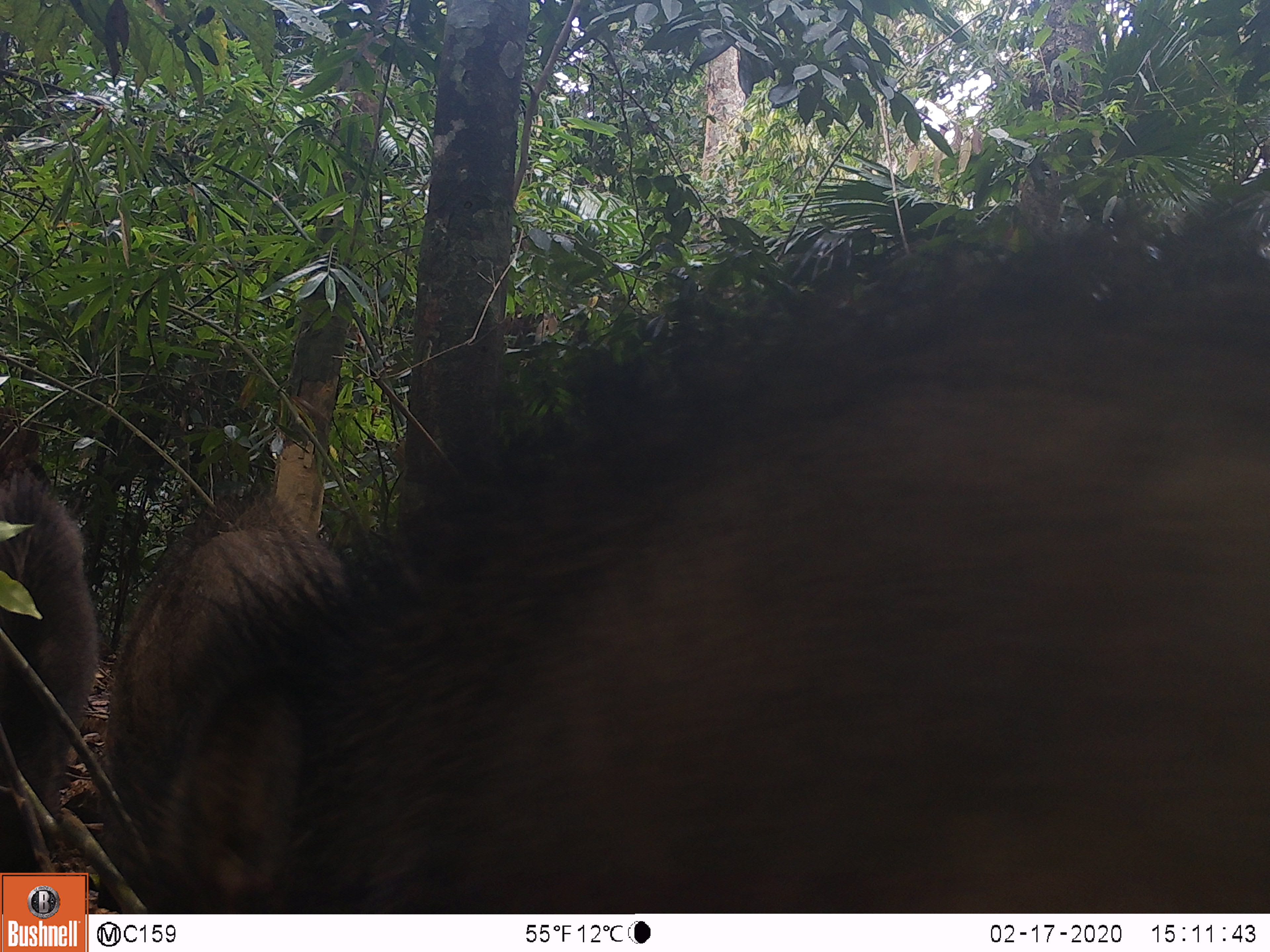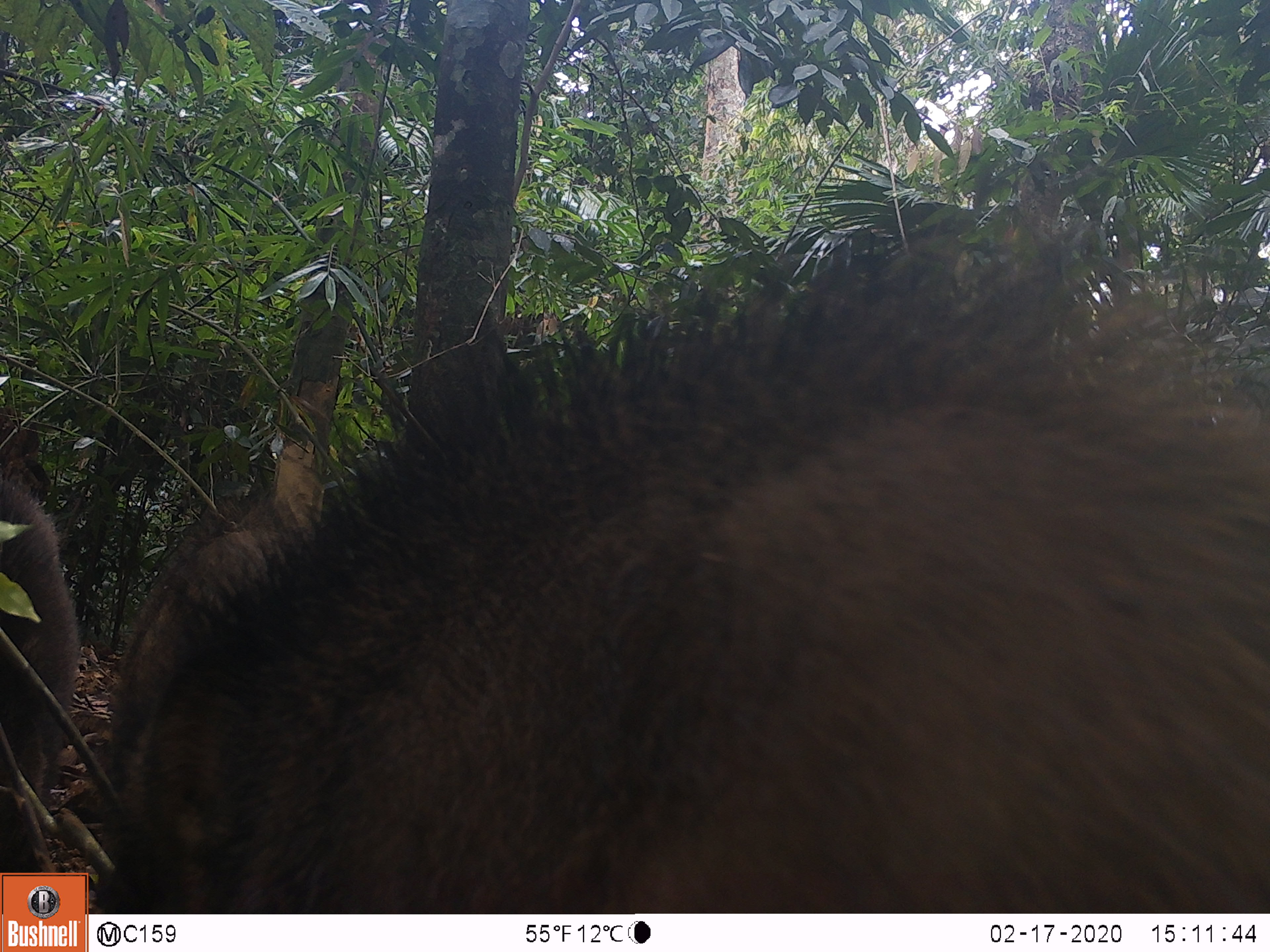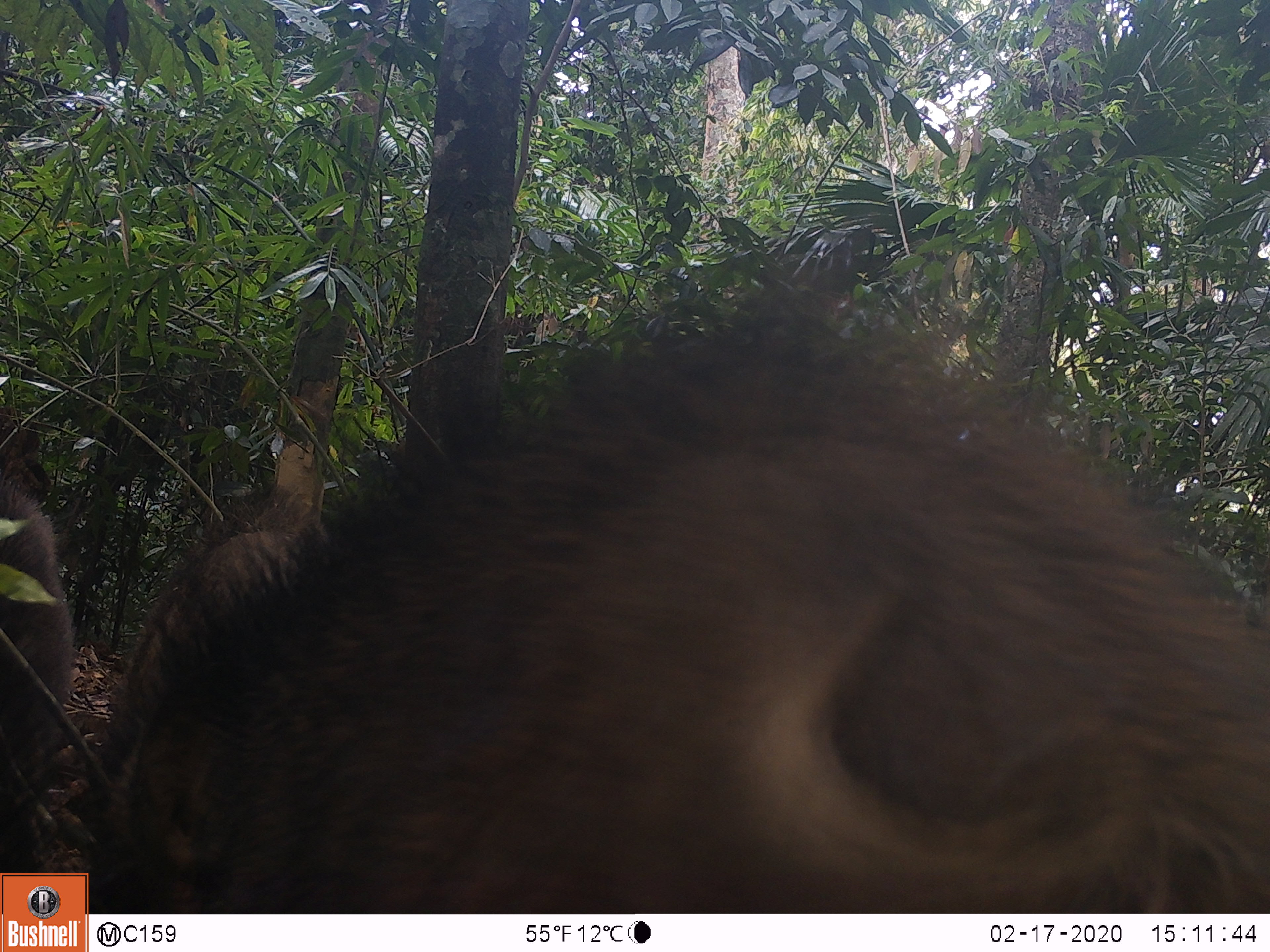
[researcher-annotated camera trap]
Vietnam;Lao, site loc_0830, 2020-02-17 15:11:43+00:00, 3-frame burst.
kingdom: Animalia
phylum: Chordata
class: Mammalia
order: Artiodactyla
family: Suidae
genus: Sus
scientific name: Sus scrofa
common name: eurasian wild pig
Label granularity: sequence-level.